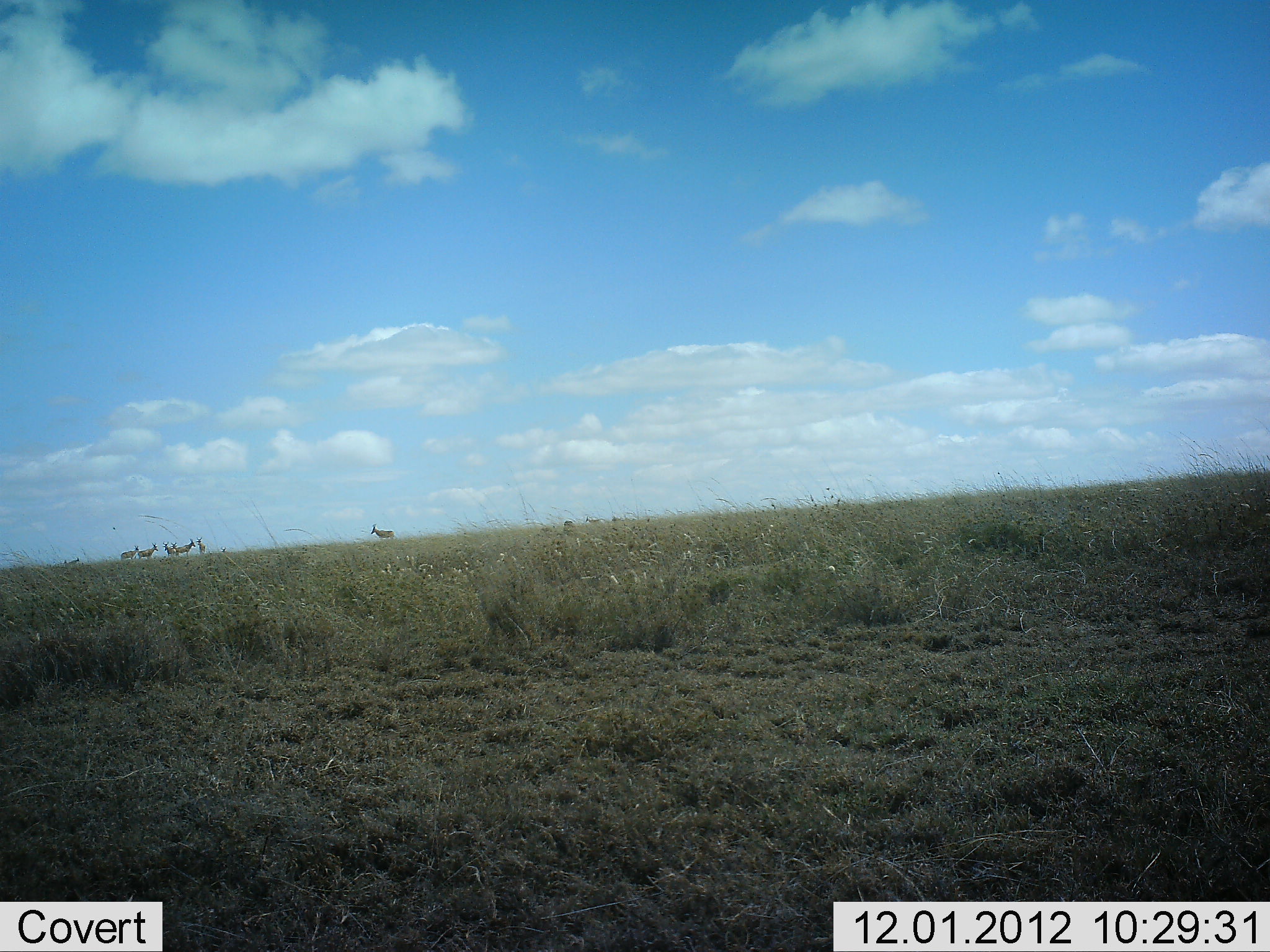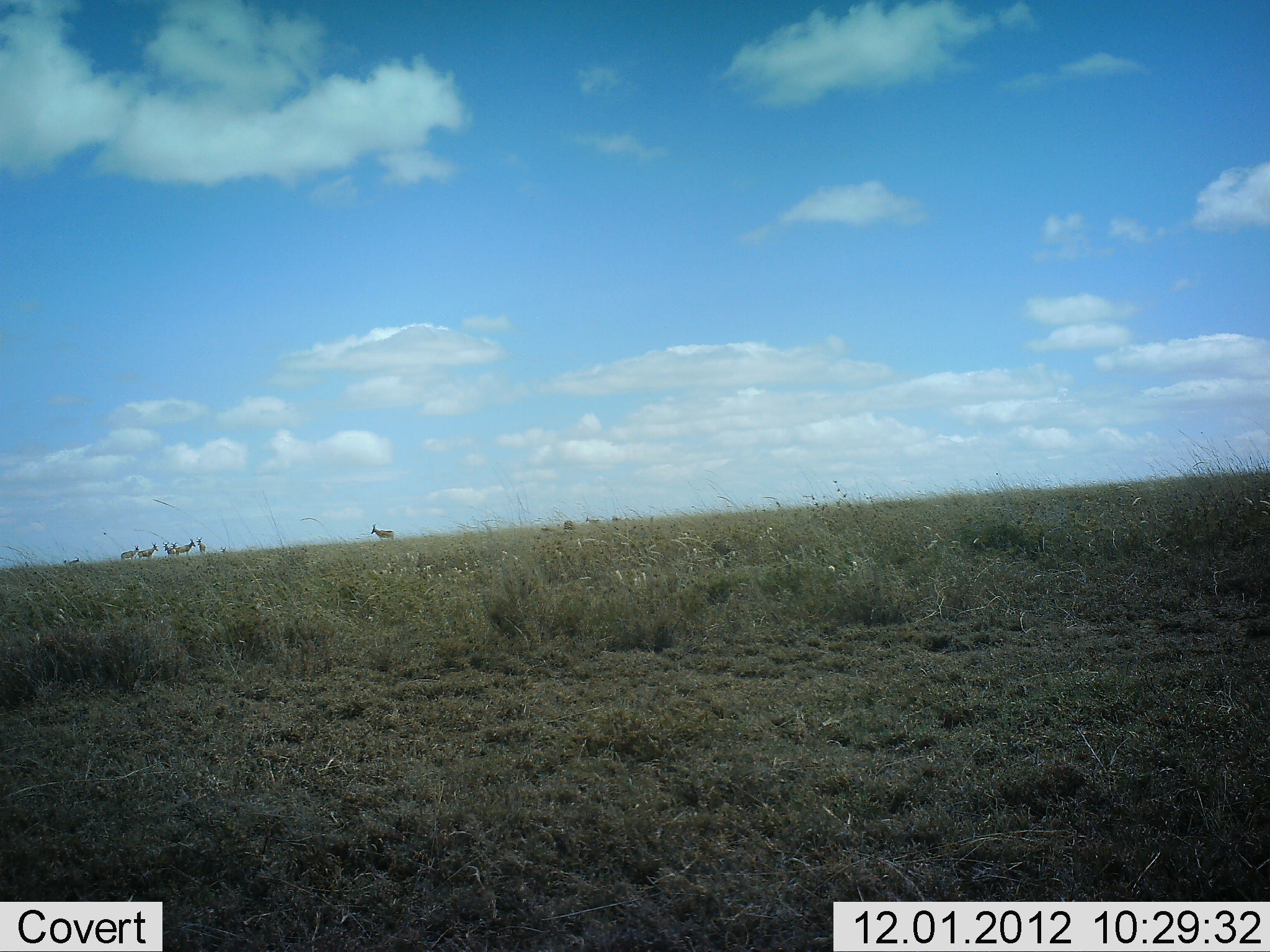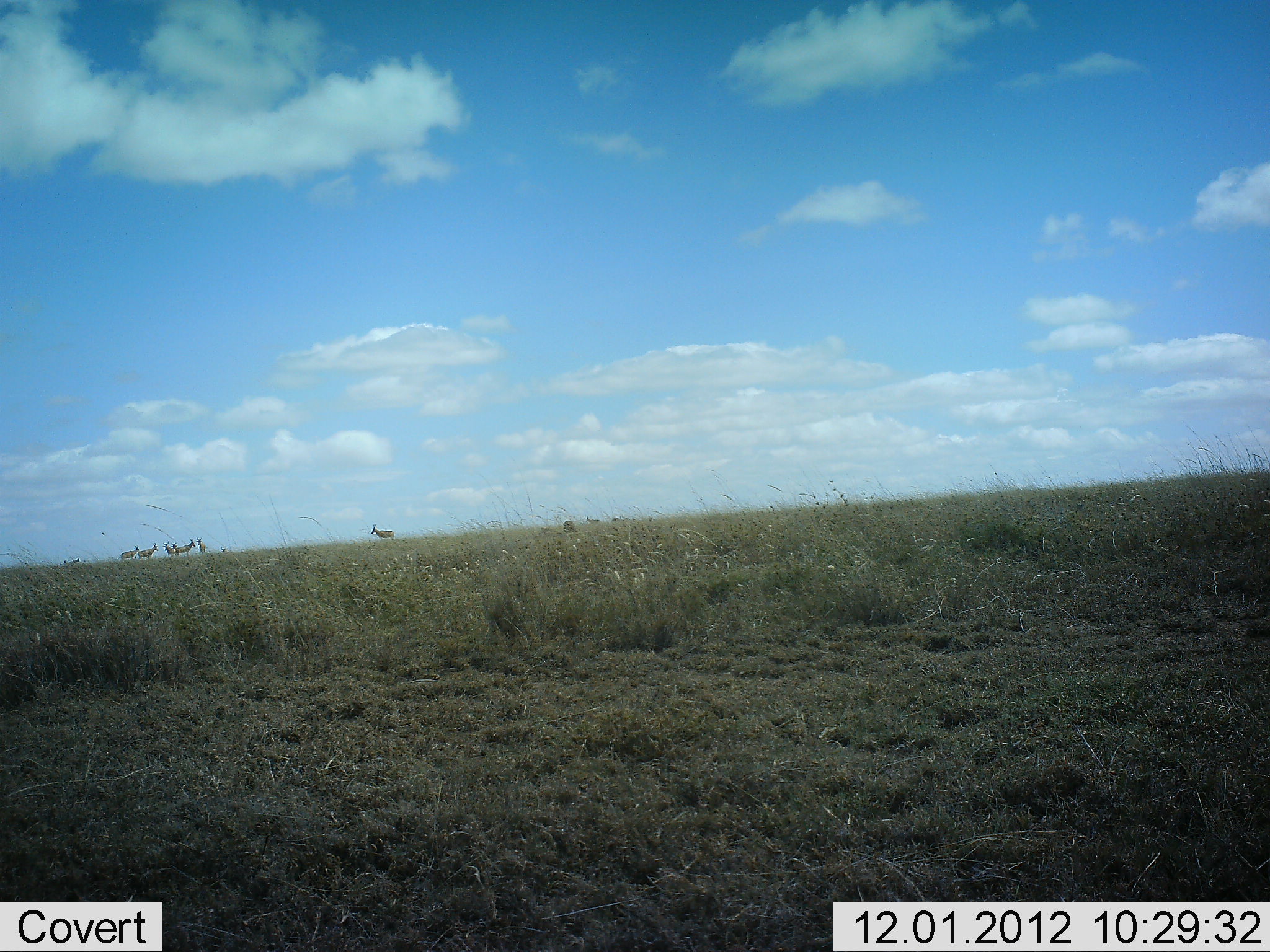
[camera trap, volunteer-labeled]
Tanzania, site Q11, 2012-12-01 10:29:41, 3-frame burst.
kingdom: Animalia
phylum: Chordata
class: Mammalia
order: Artiodactyla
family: Bovidae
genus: Nanger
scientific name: Nanger granti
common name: grant's gazelle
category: gazellegrants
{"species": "gazellegrants (grant's gazelle) (Nanger granti)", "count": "7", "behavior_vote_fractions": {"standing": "100%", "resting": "0%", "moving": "0%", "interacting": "0%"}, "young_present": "0%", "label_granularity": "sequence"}